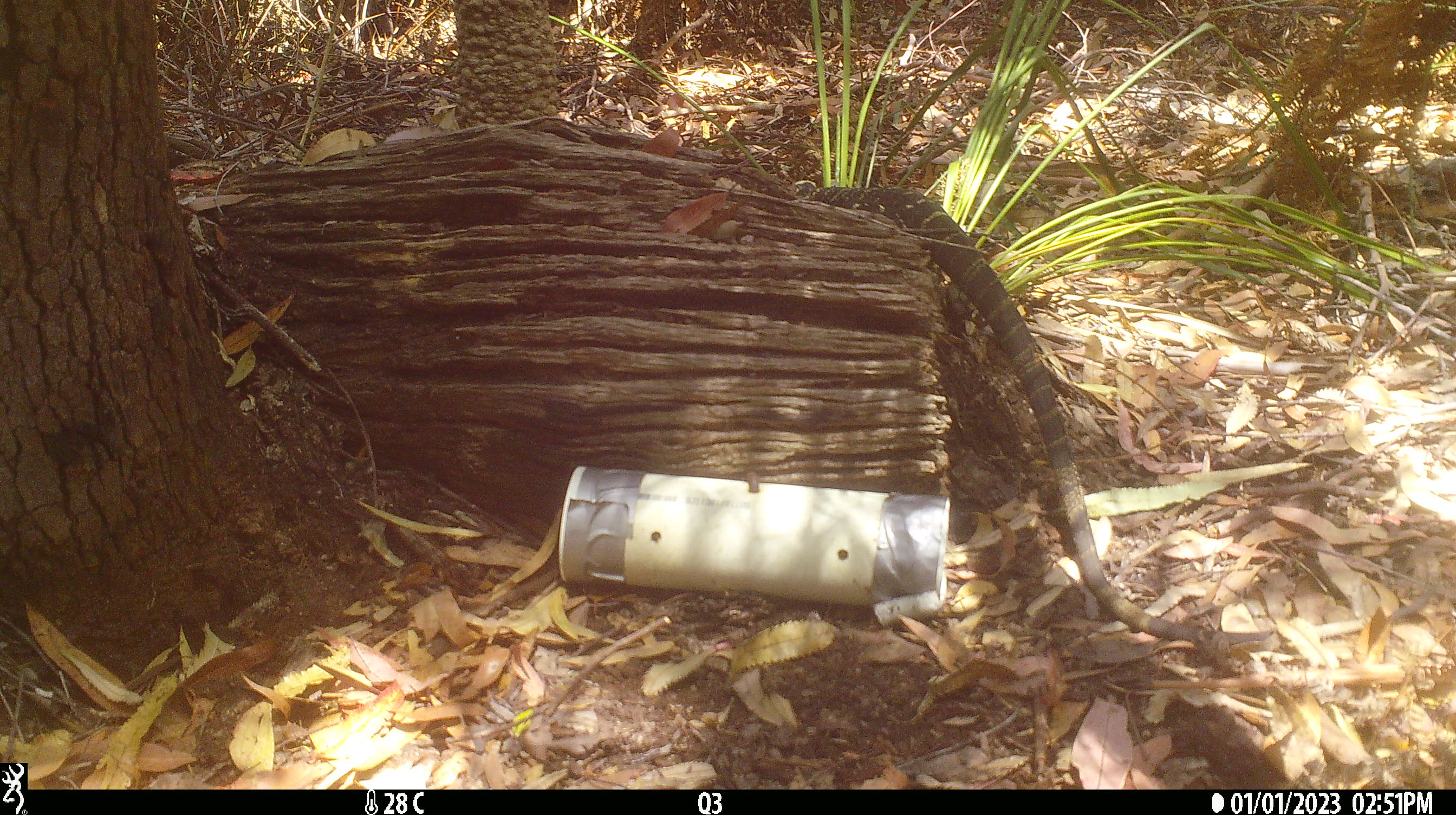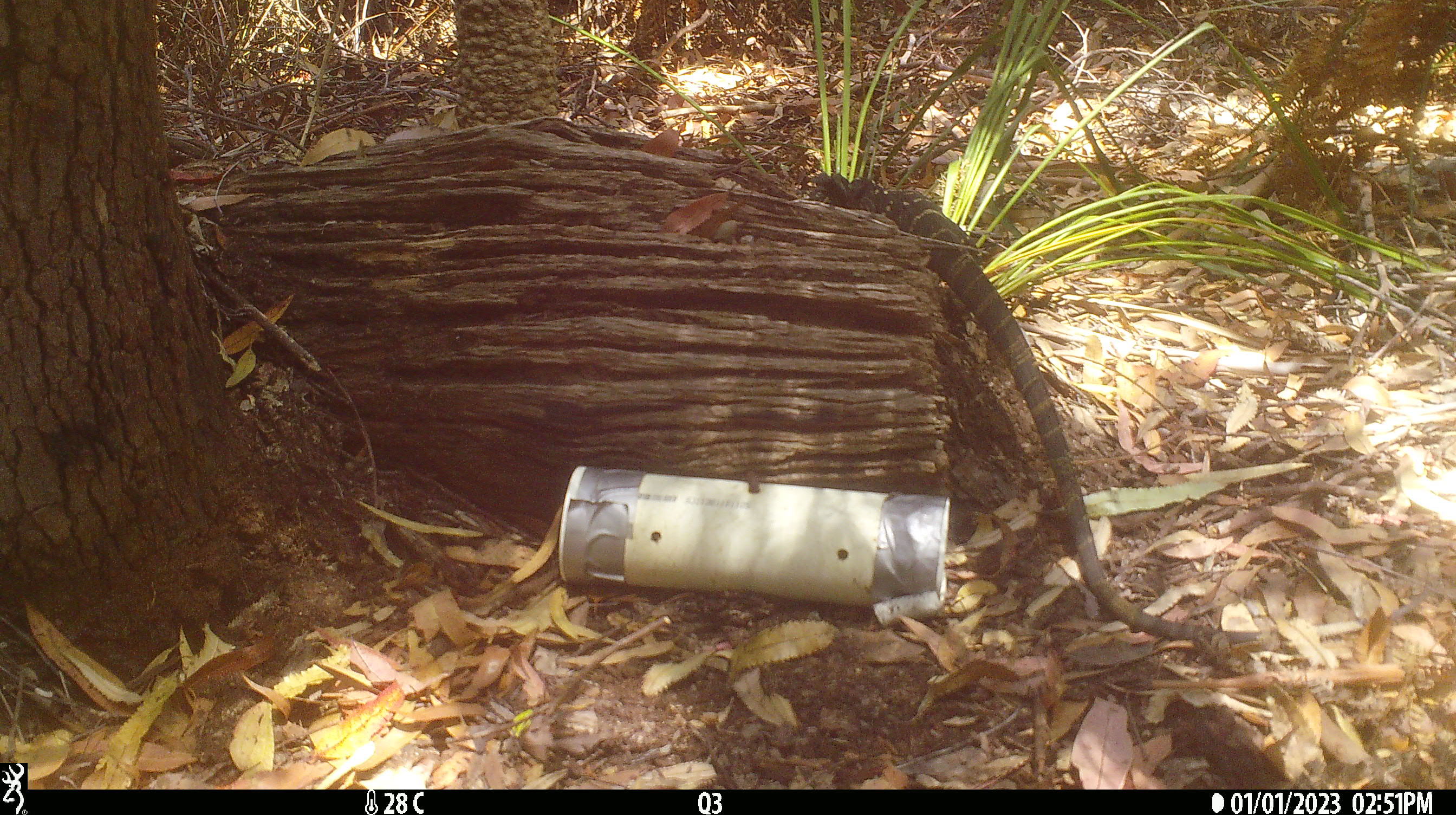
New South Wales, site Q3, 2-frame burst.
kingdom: Animalia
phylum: Chordata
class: Reptilia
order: Squamata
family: Varanidae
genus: Varanus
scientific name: Varanus varius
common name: lace monitor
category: goanna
Goanna (lace monitor) (Varanus varius).